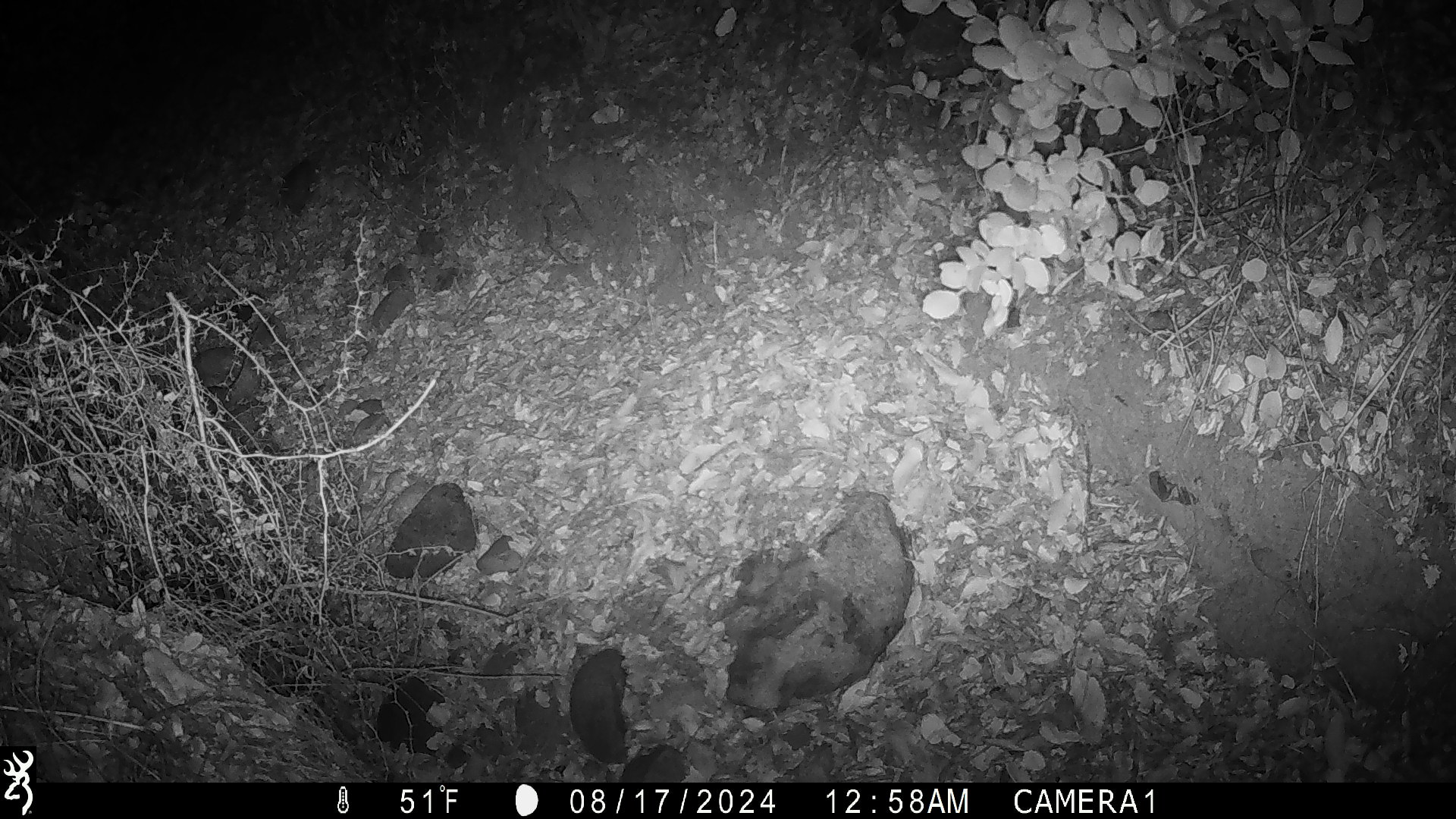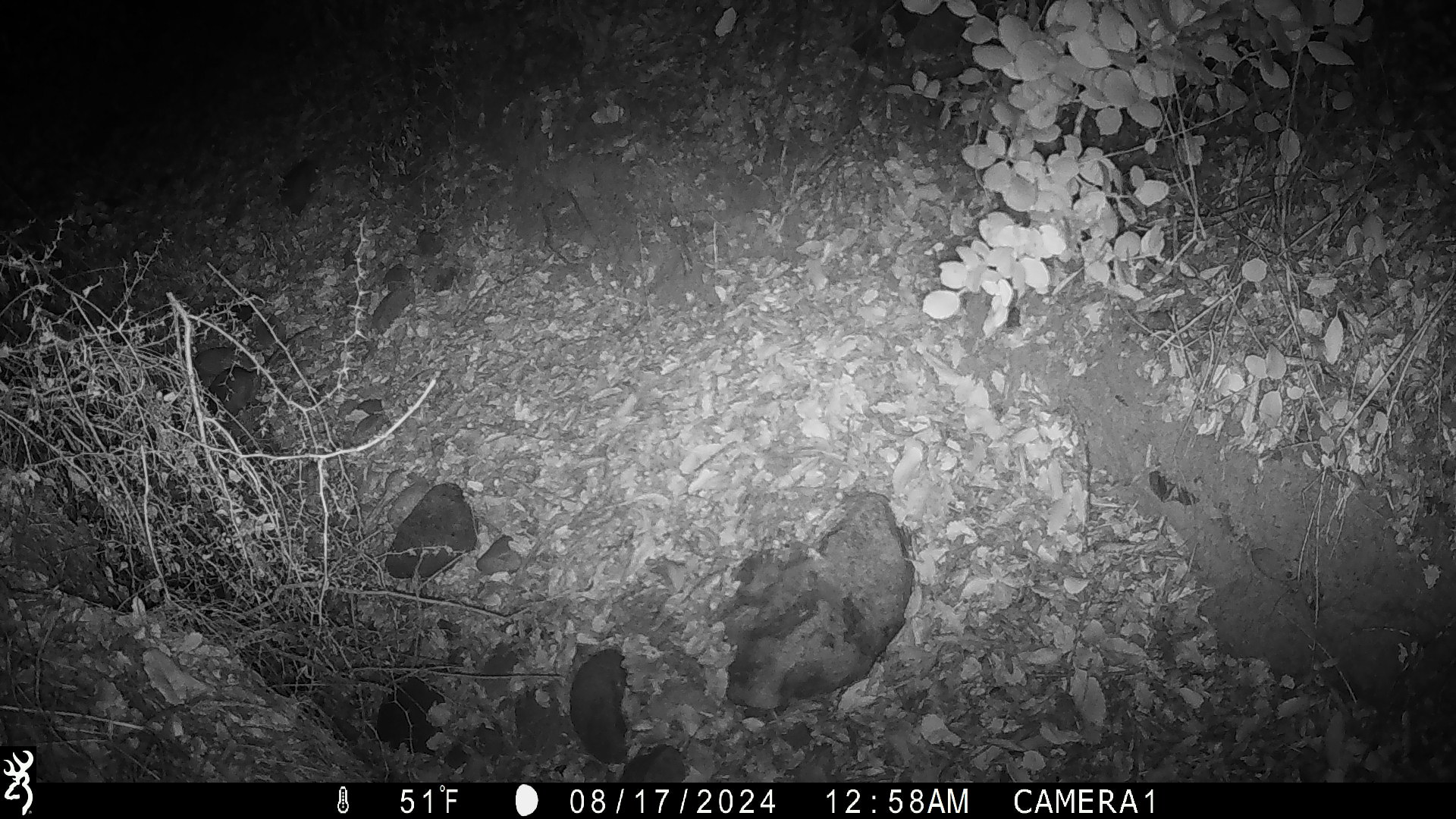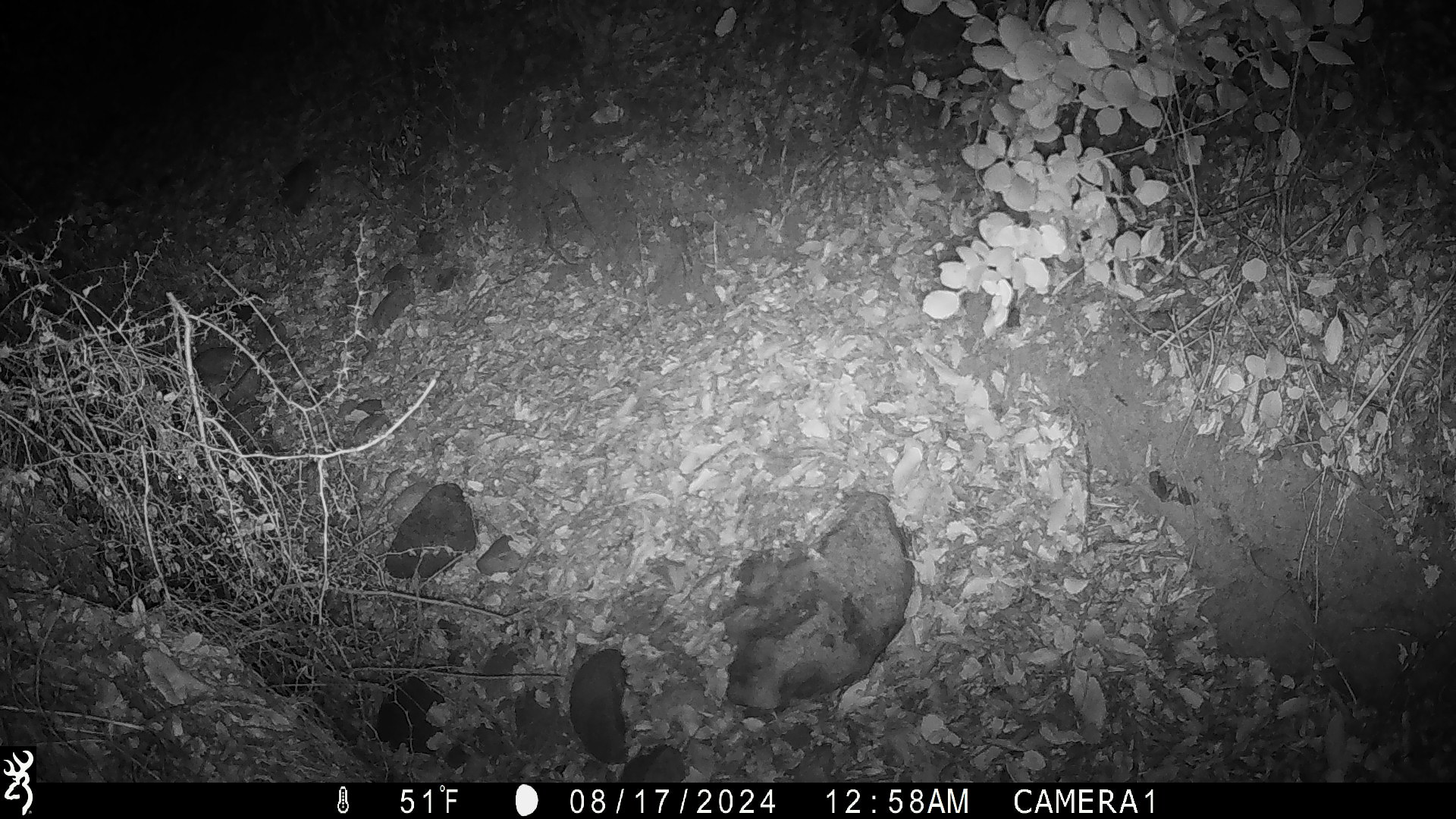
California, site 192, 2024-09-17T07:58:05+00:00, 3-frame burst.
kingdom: Animalia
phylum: Chordata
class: Mammalia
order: Rodentia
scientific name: Rodentia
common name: mouse or rat